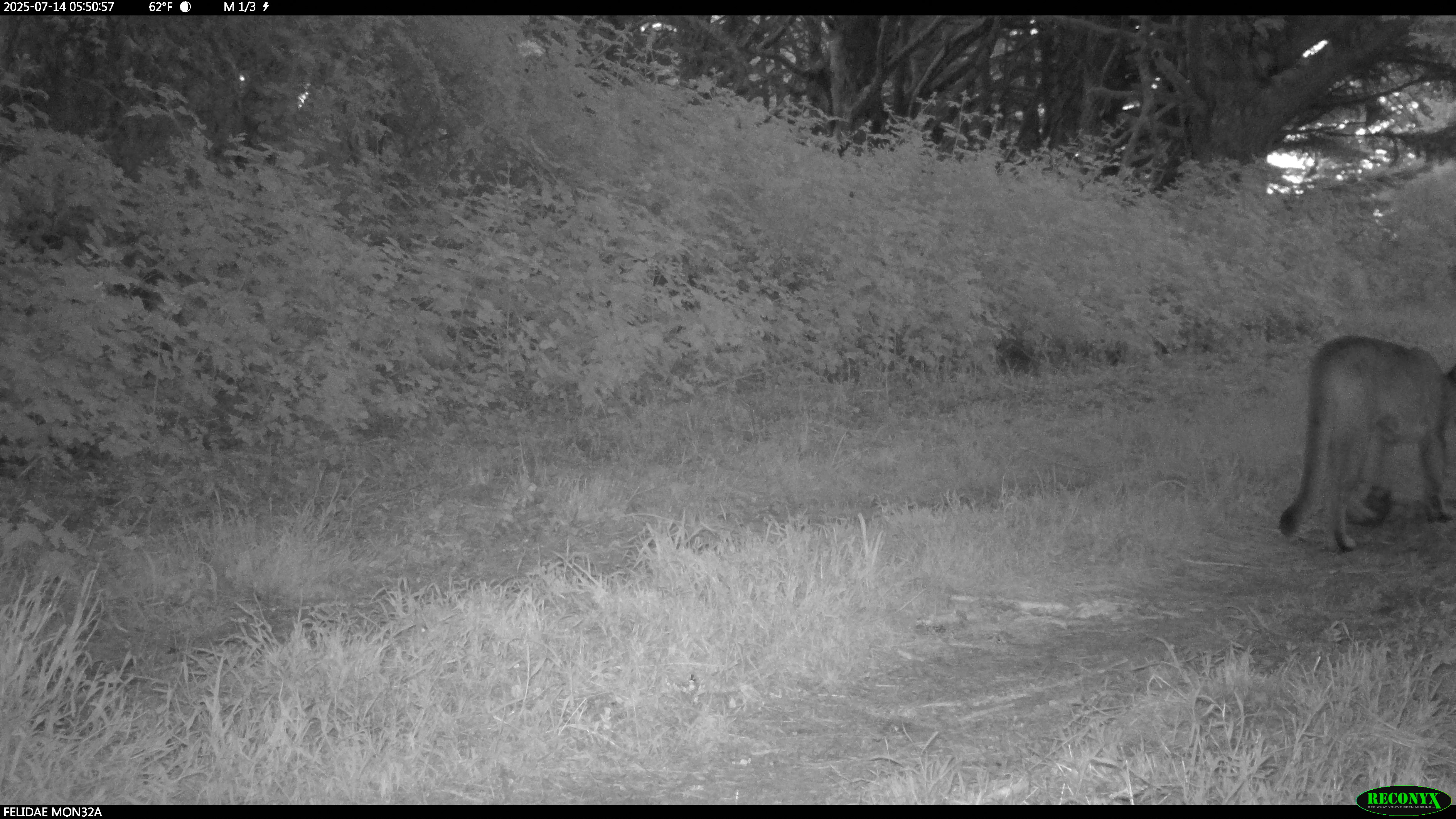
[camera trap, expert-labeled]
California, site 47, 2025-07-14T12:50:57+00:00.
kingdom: Animalia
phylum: Chordata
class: Mammalia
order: Carnivora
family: Felidae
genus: Puma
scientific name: Puma concolor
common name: puma